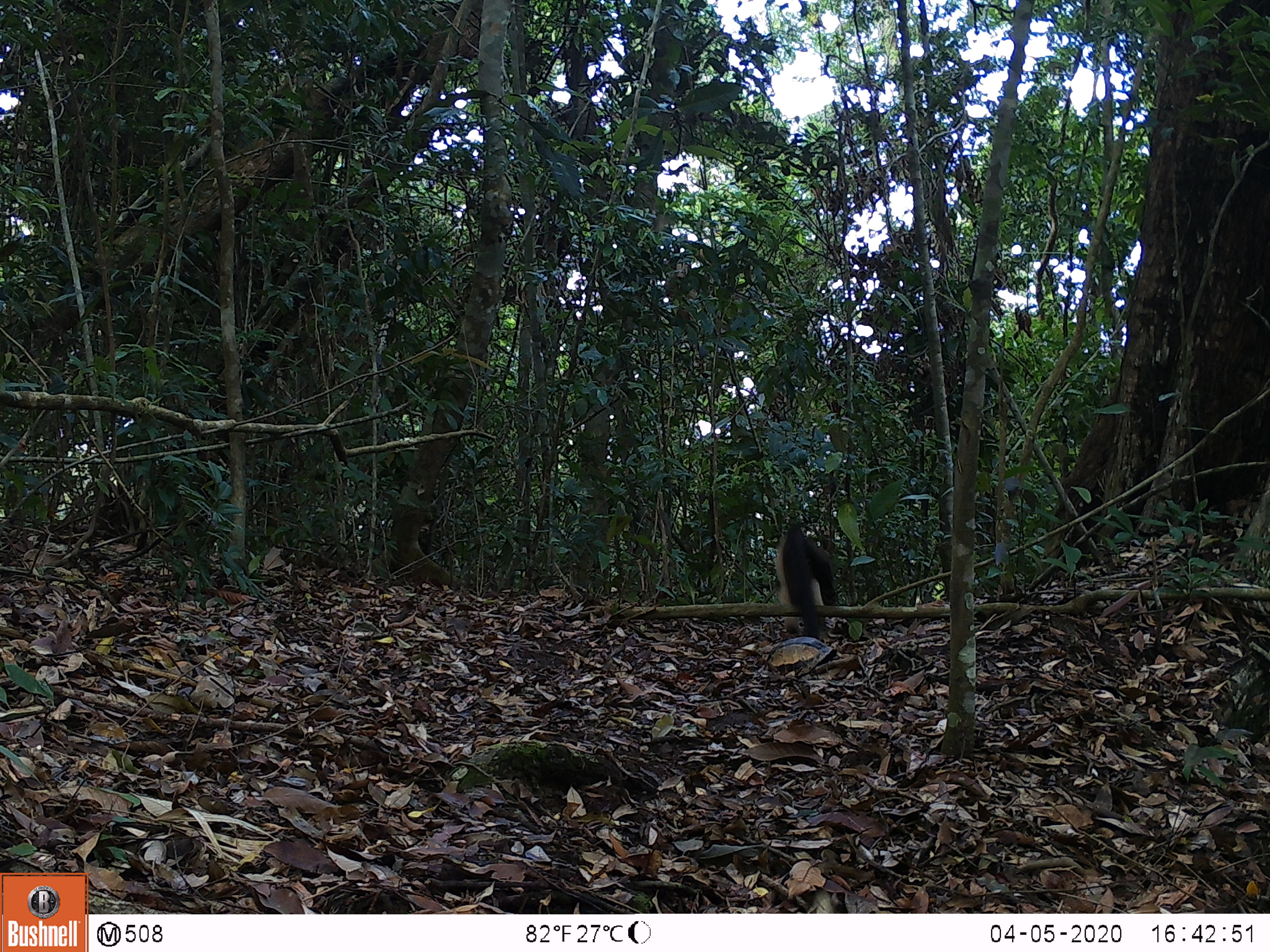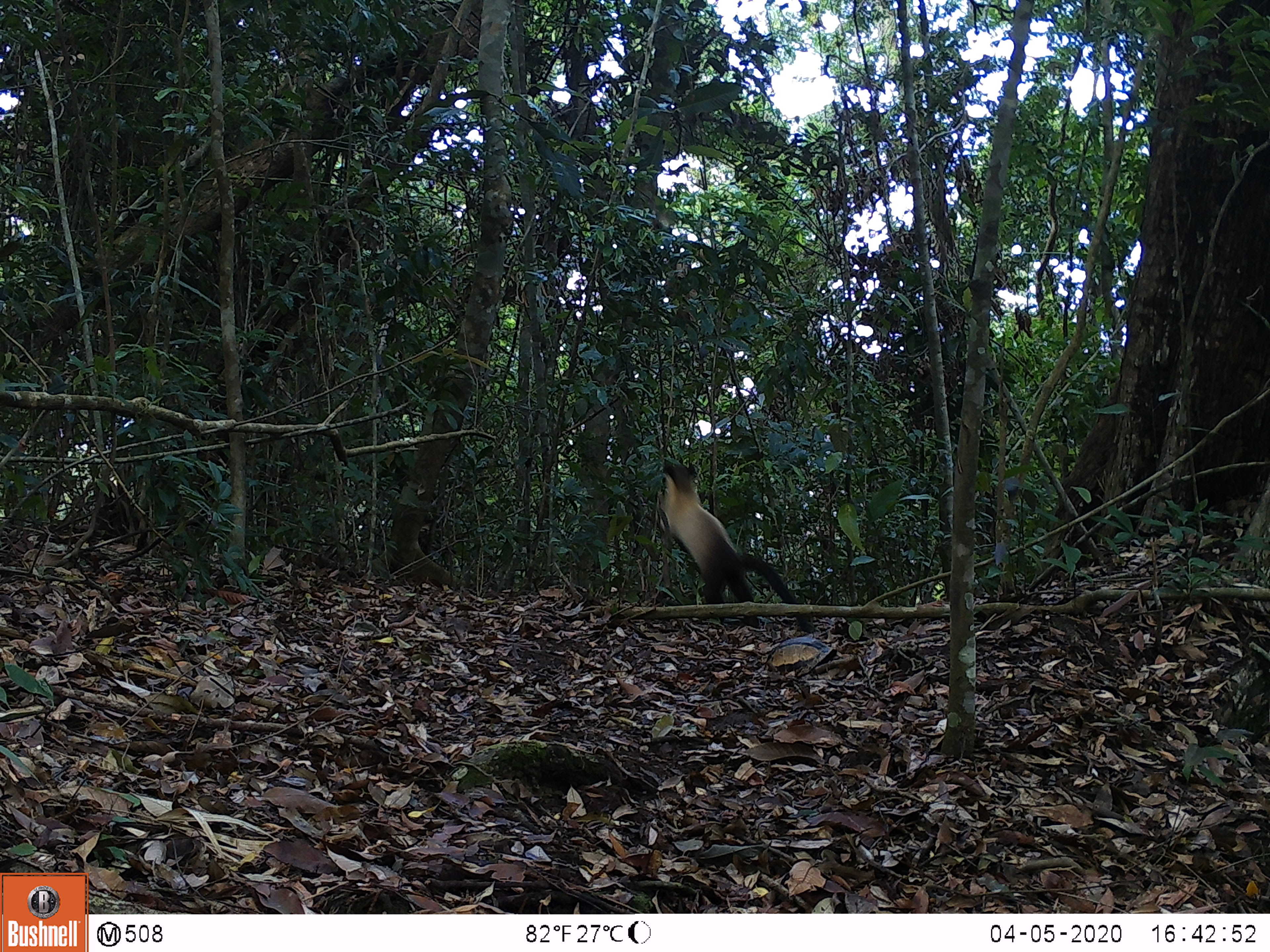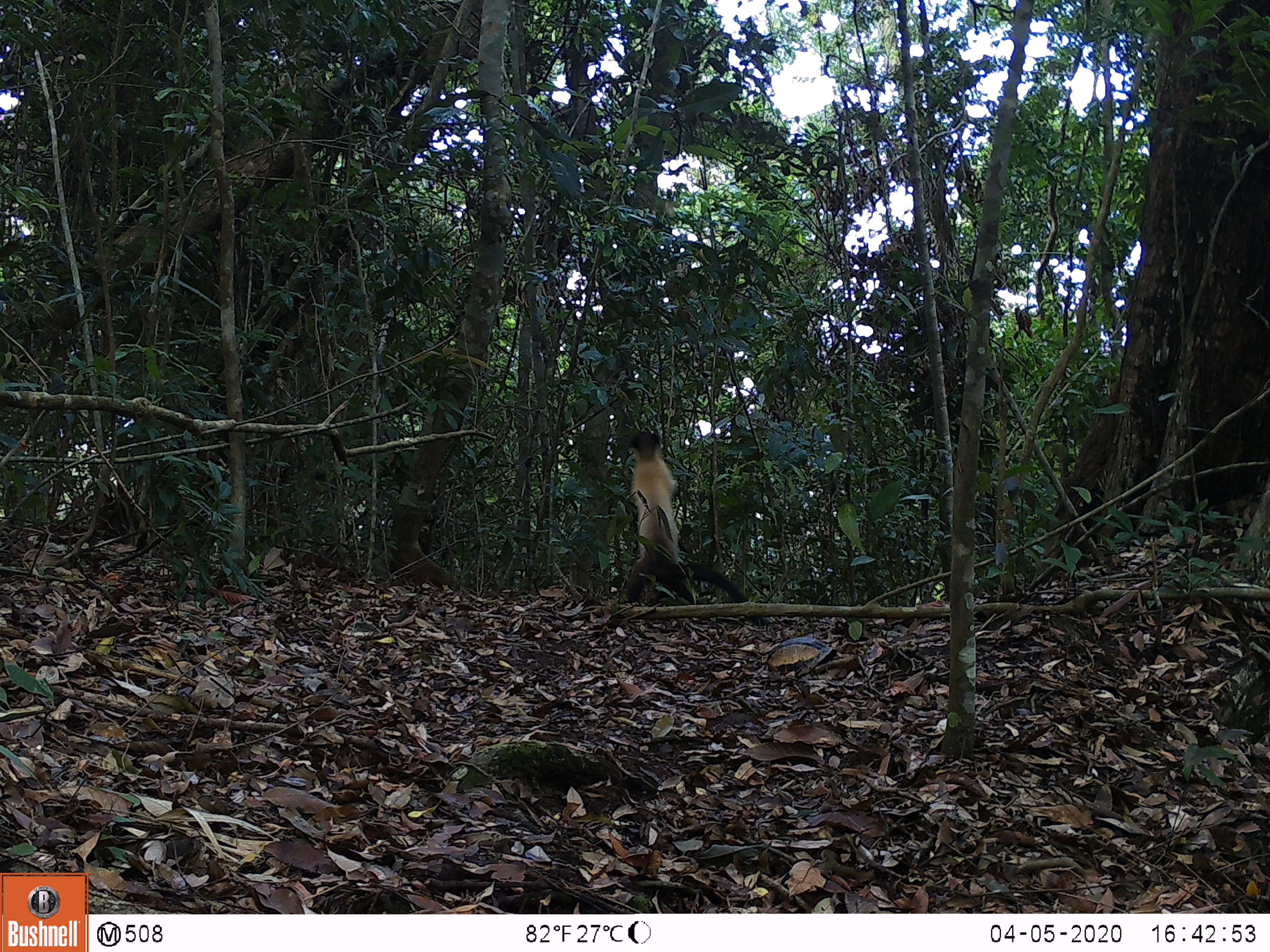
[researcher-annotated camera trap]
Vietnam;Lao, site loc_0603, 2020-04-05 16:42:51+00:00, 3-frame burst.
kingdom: Animalia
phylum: Chordata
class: Mammalia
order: Carnivora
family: Mustelidae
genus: Martes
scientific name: Martes flavigula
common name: yellow-throated marten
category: yellow throated marten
Yellow throated marten (yellow-throated marten) (Martes flavigula). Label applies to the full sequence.